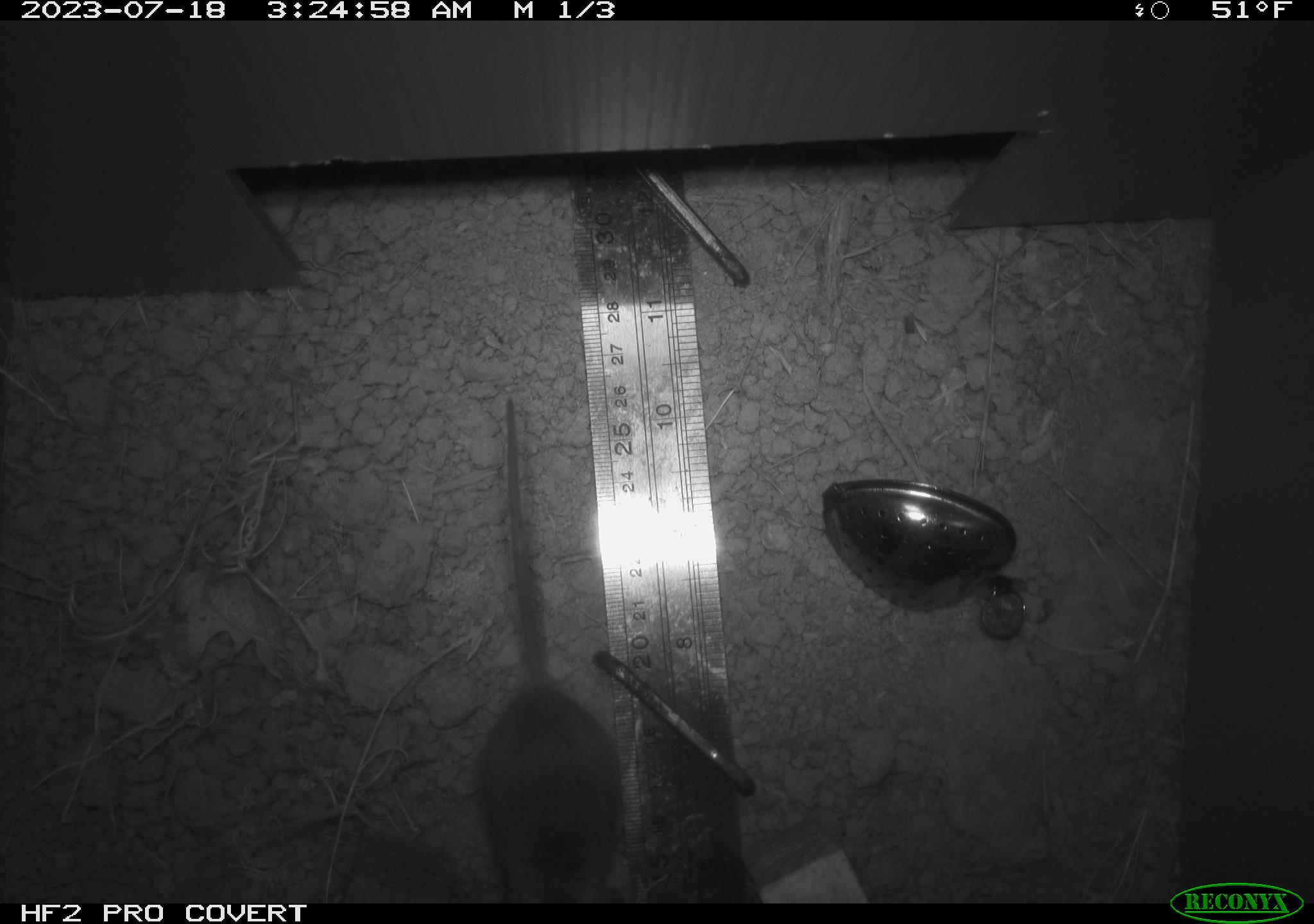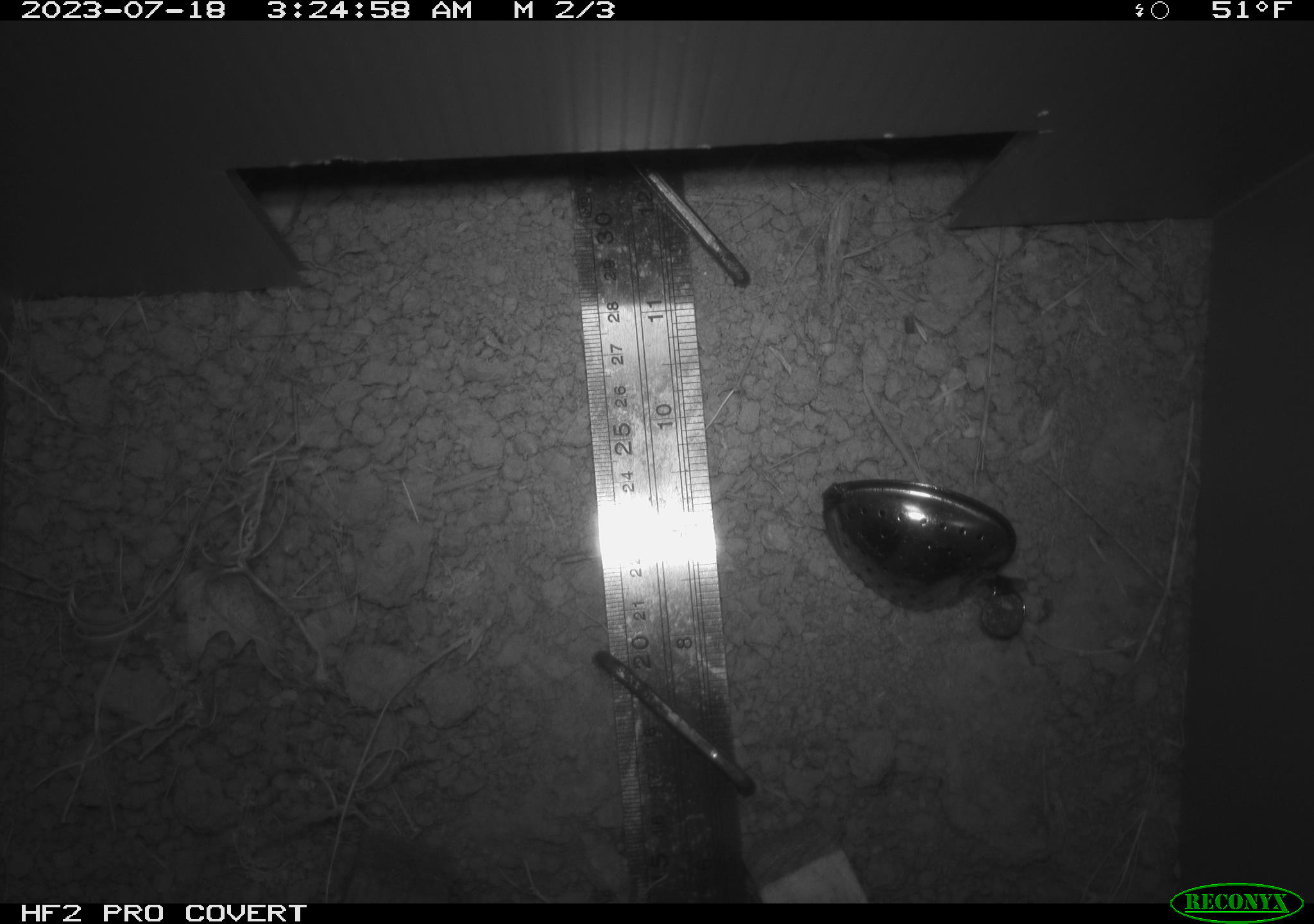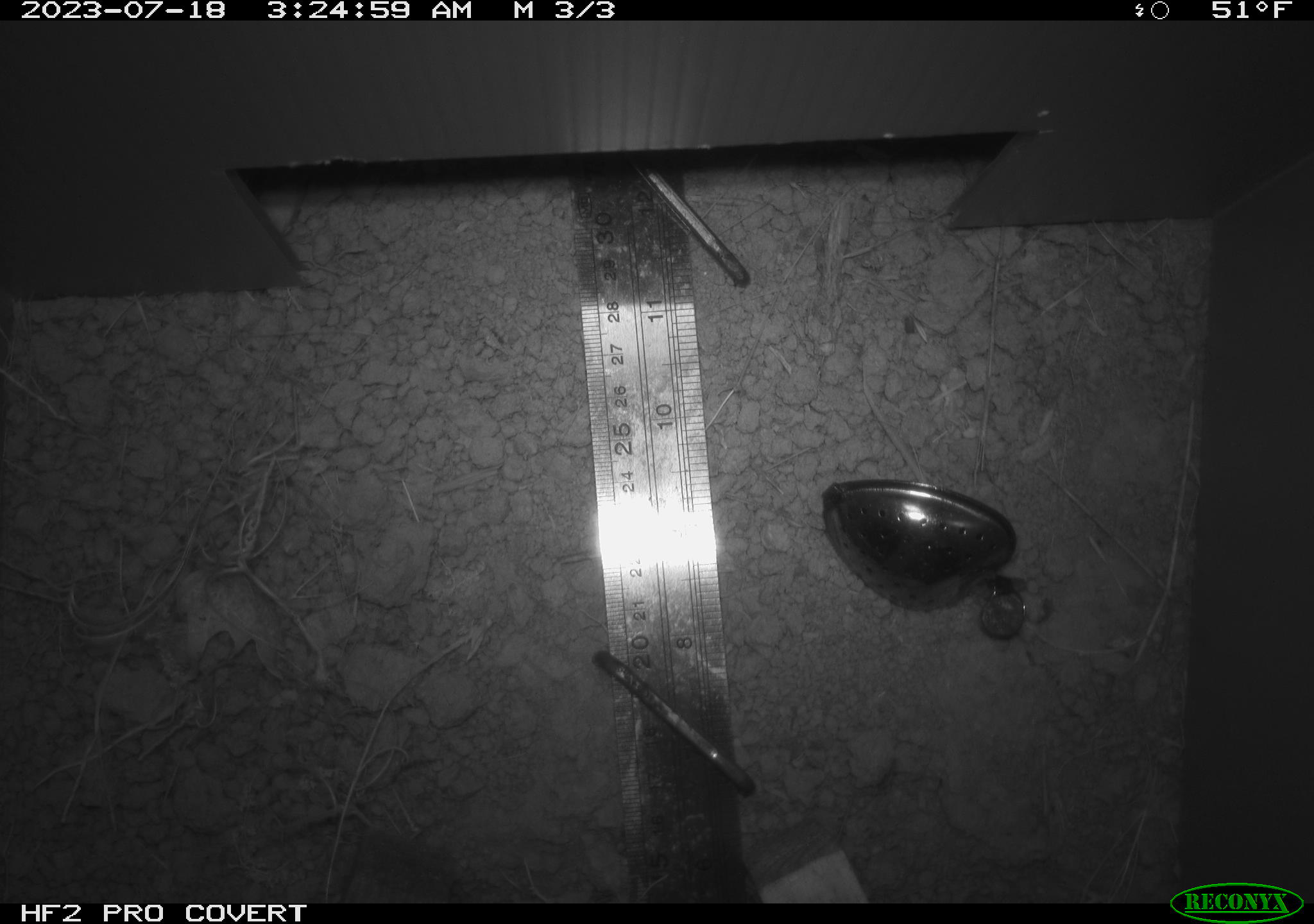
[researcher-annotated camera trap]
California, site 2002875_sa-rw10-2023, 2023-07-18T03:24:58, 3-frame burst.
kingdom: Animalia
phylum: Chordata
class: Mammalia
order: Rodentia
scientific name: Rodentia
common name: rodent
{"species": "rodent (Rodentia)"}